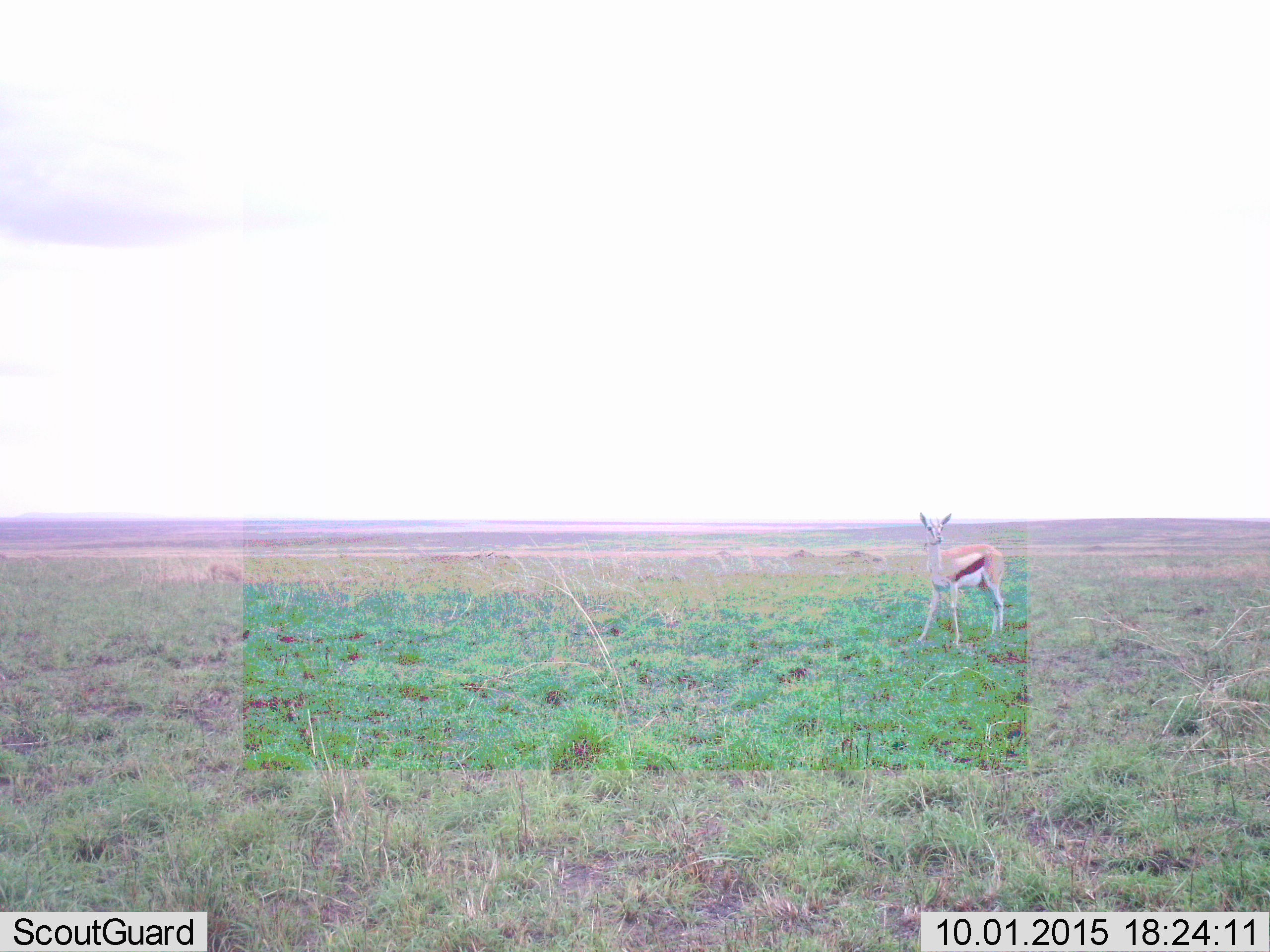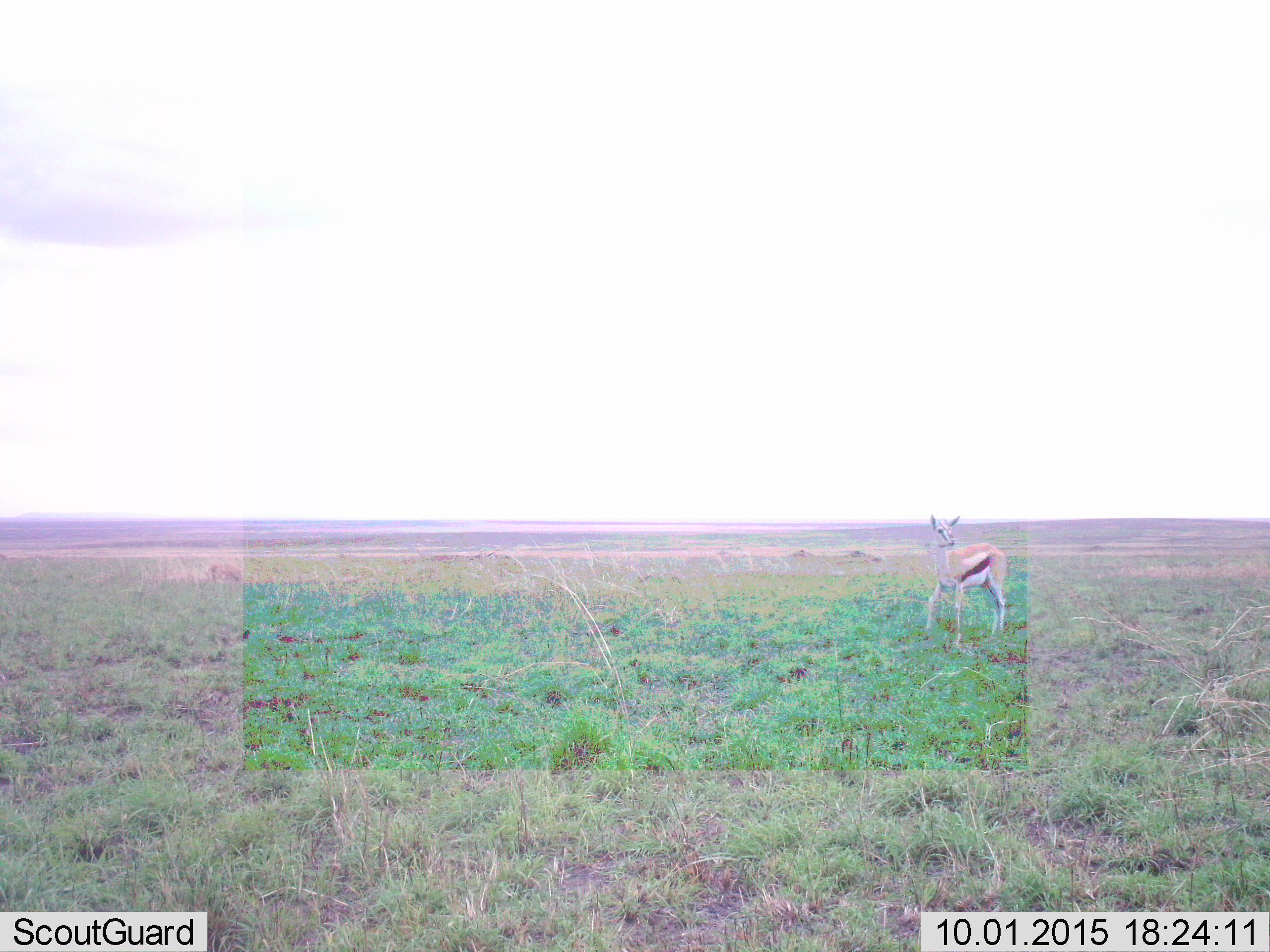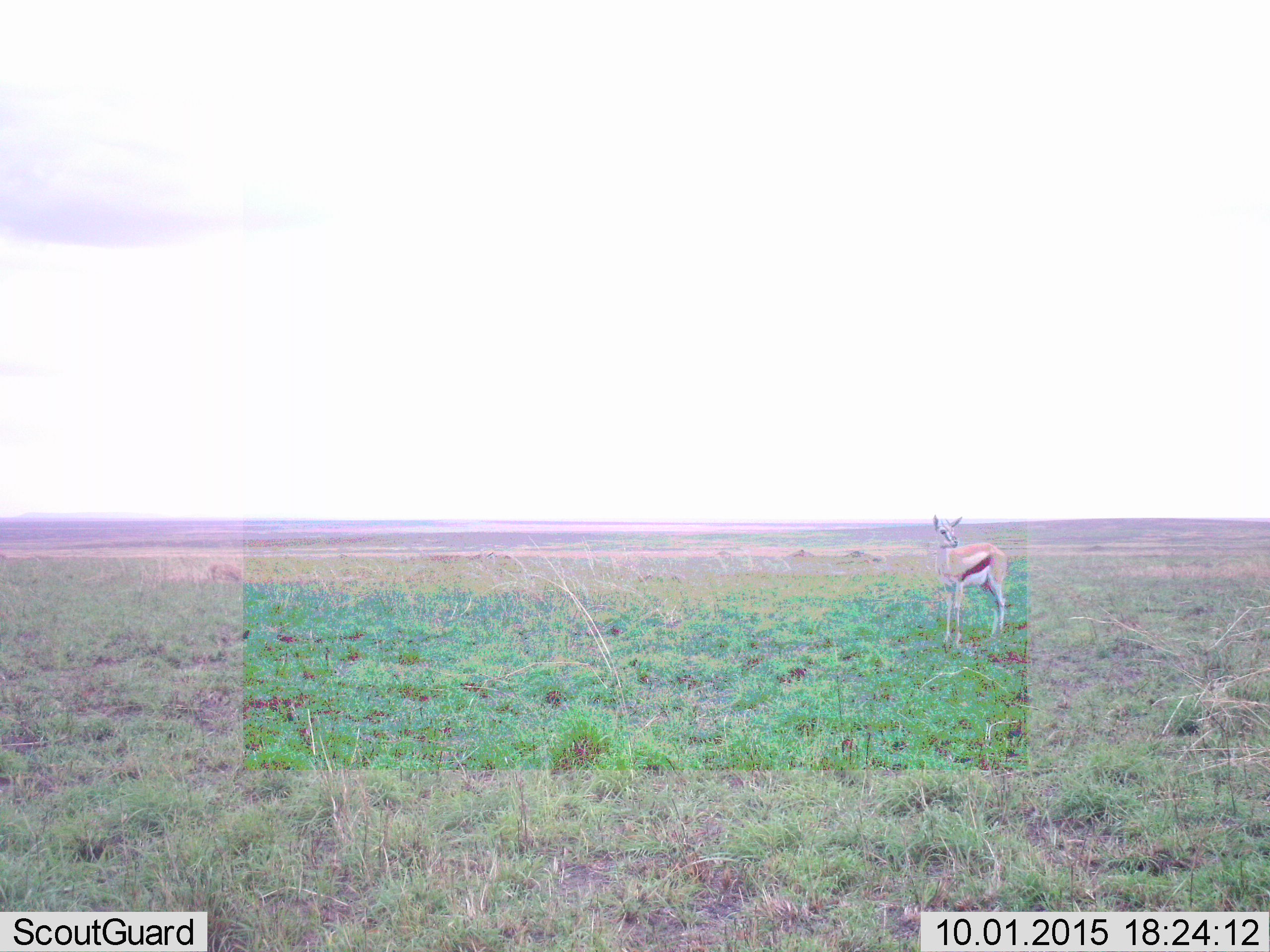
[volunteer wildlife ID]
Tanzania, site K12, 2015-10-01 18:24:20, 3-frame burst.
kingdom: Animalia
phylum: Chordata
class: Mammalia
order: Artiodactyla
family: Bovidae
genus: Eudorcas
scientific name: Eudorcas thomsonii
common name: thomson's gazelle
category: gazellethomsons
Gazellethomsons (thomson's gazelle) (Eudorcas thomsonii), count 1. Behavior (volunteer vote fractions): standing 89%, resting 0%, moving 11%, interacting 0%. Young present (vote fraction): 0%. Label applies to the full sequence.